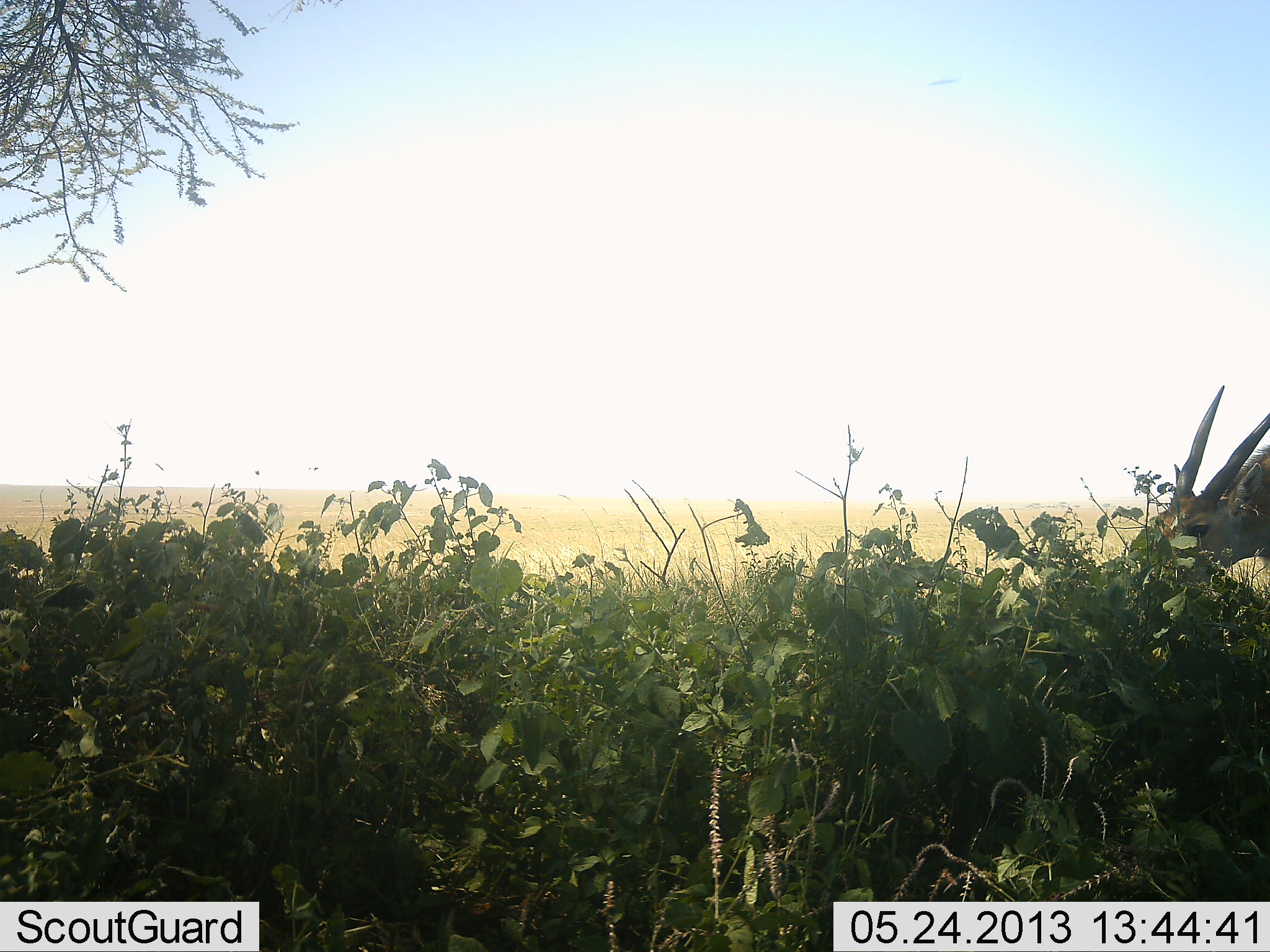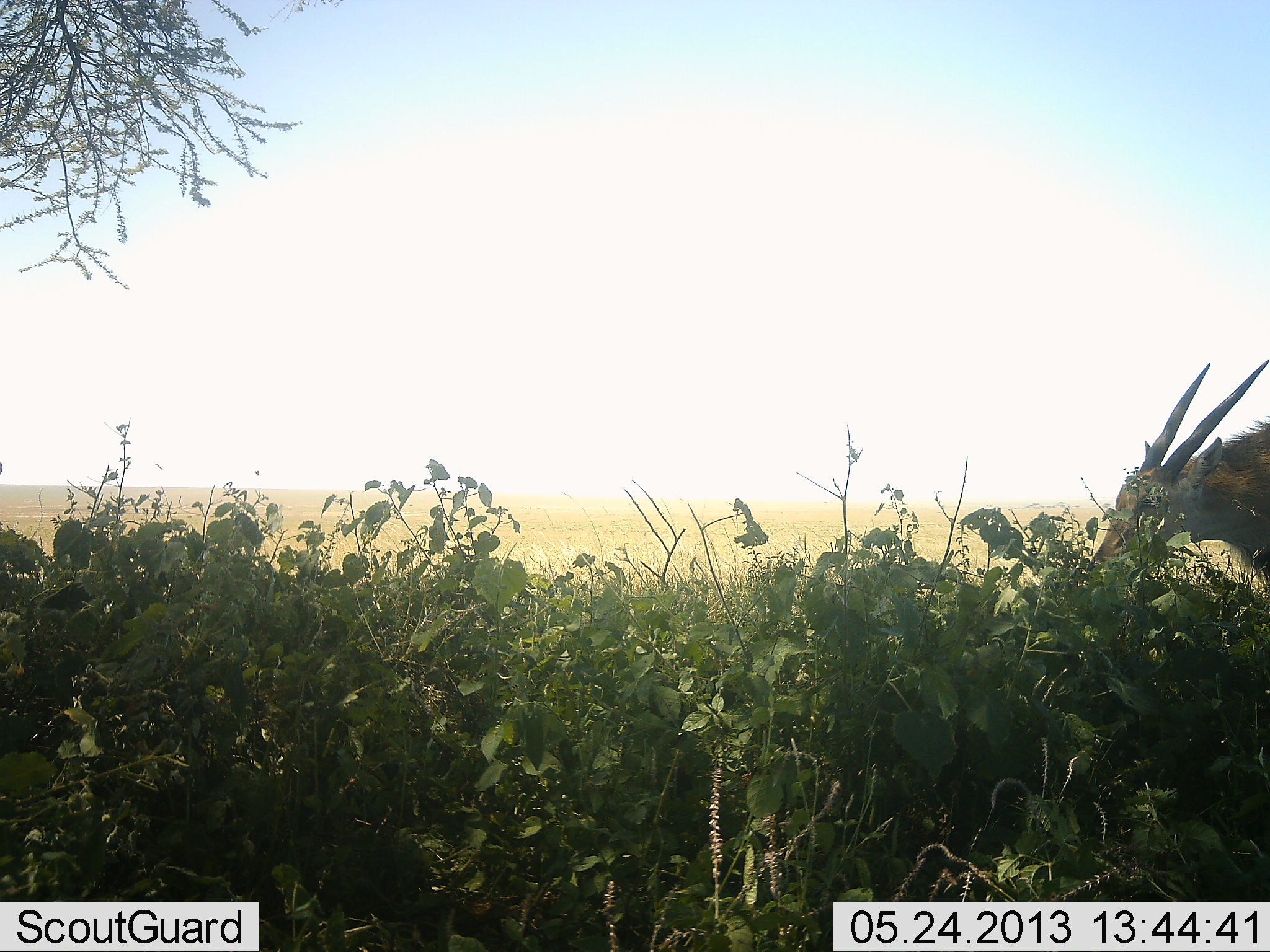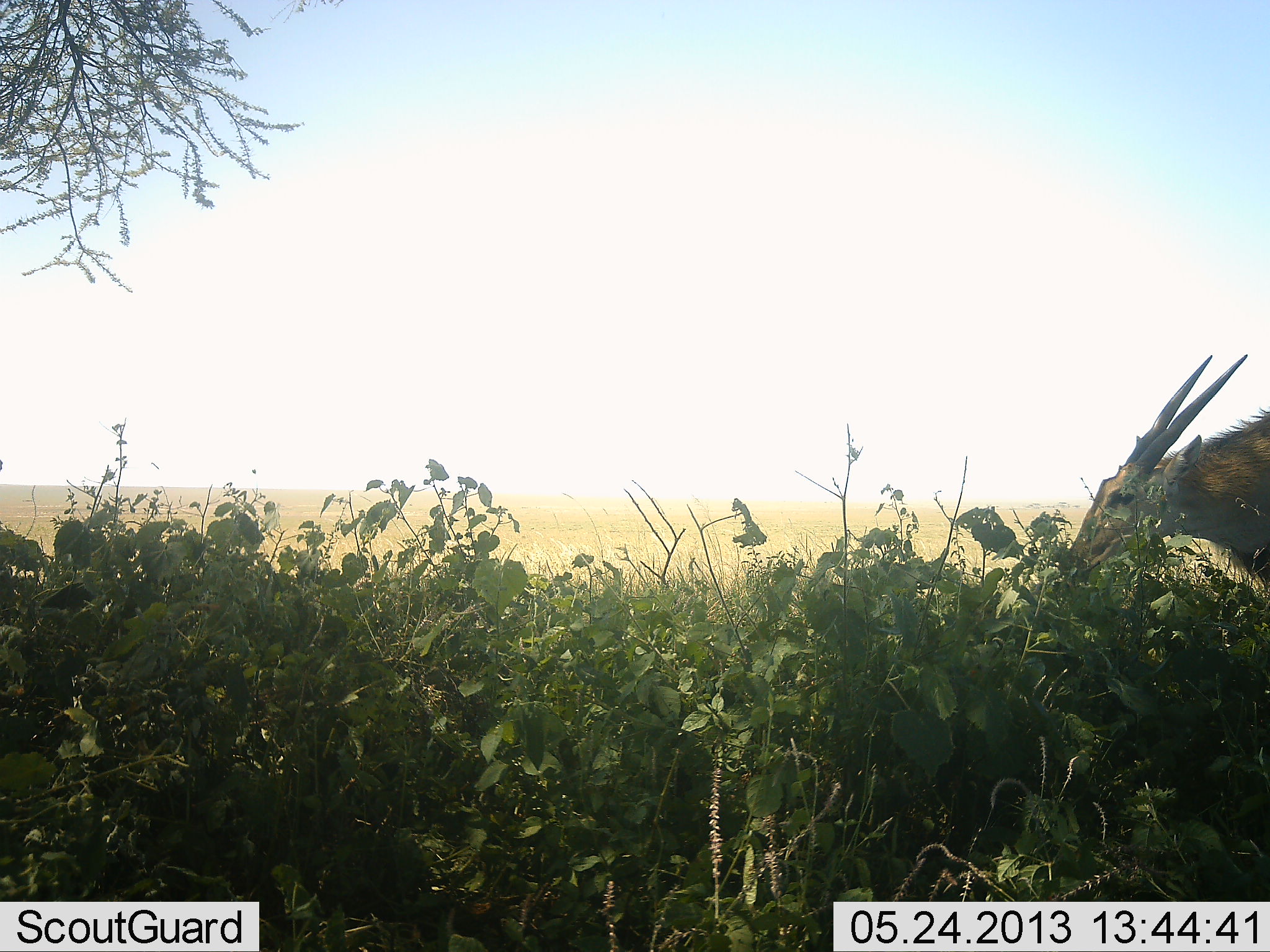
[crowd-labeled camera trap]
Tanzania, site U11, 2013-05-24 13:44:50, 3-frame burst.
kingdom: Animalia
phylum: Chordata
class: Mammalia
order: Artiodactyla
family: Bovidae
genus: Tragelaphus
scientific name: Tragelaphus oryx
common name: eland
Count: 1.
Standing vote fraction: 20%.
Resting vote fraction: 0%.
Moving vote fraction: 10%.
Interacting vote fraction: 0%.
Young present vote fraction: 0%.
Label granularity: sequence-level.